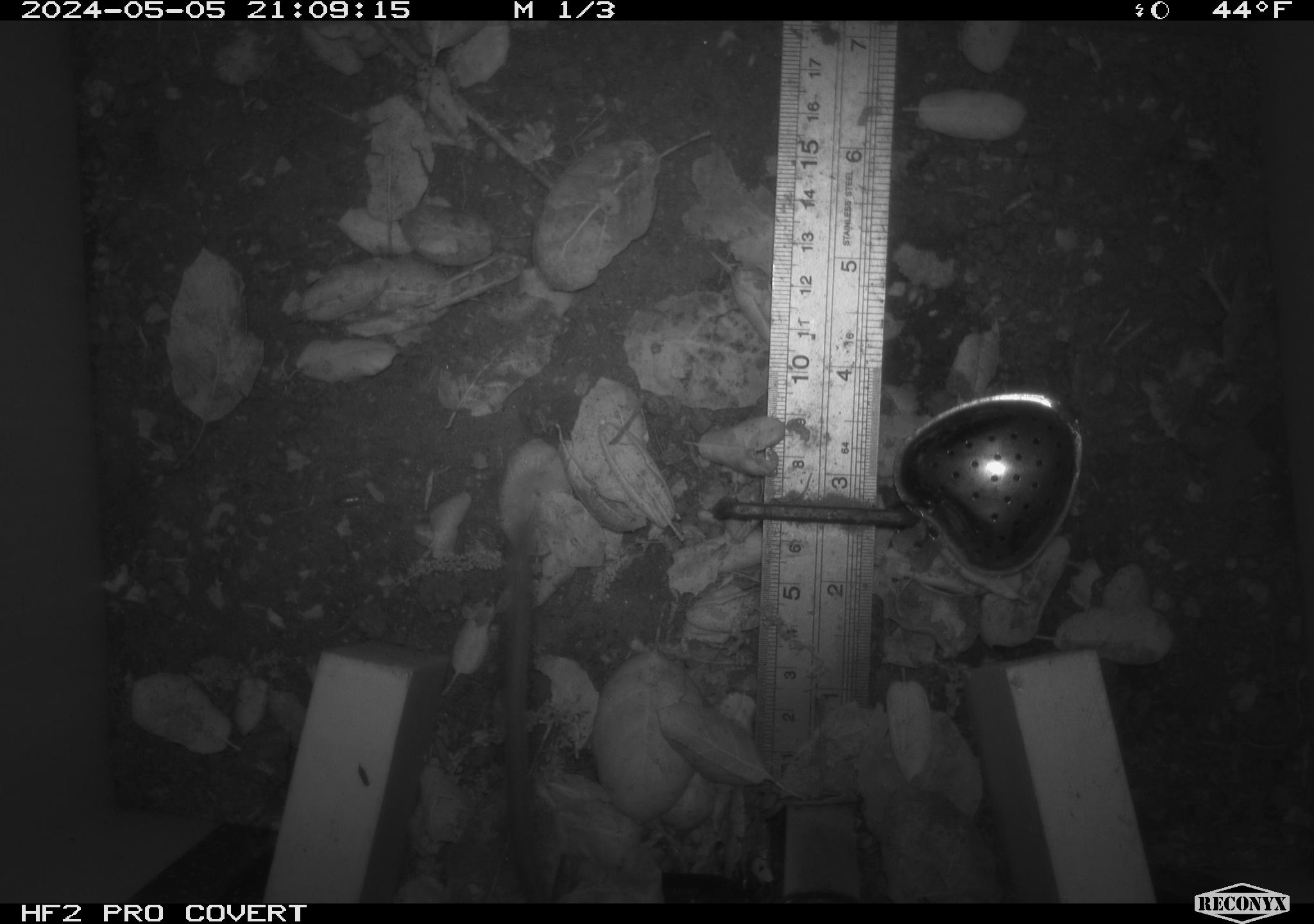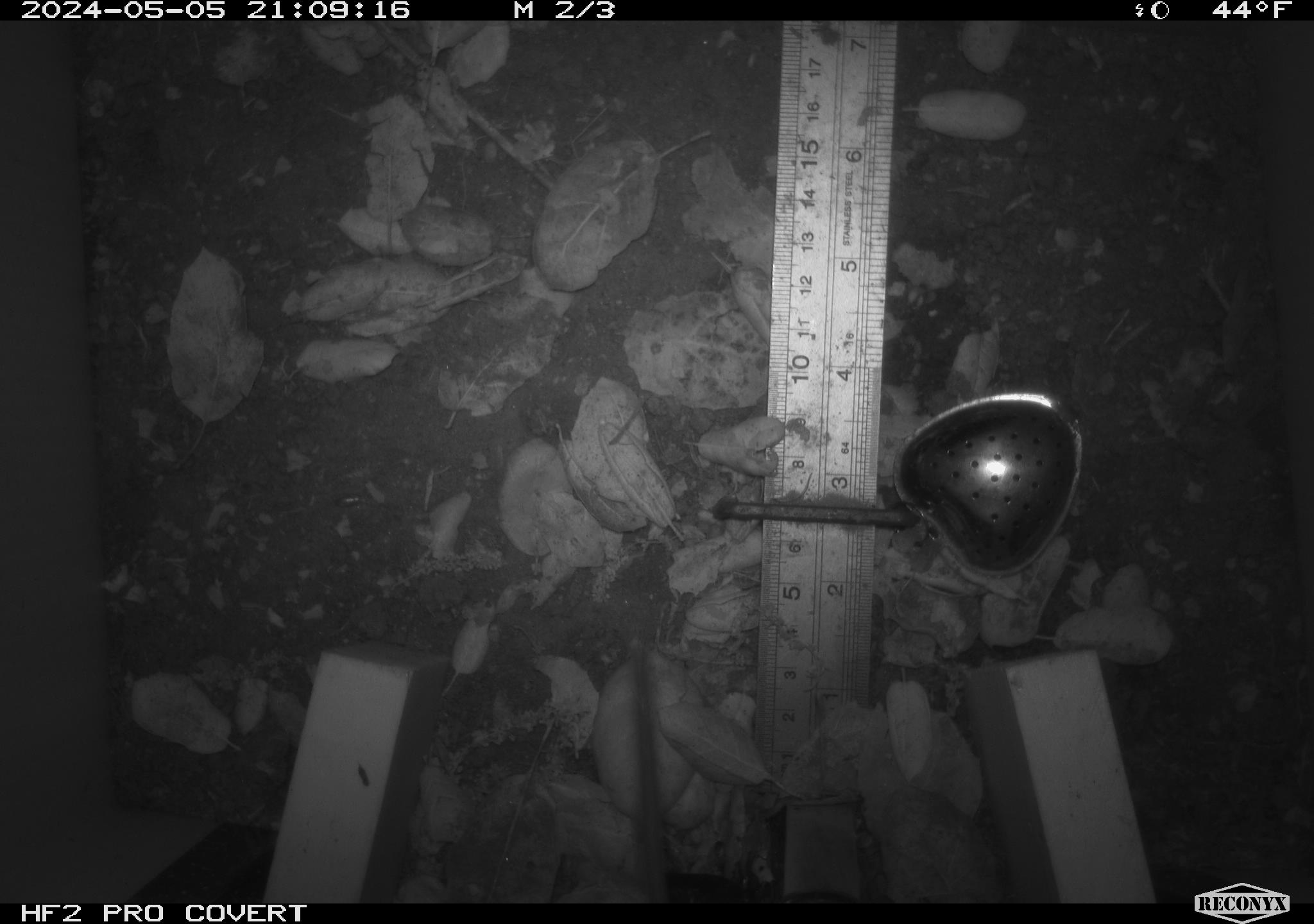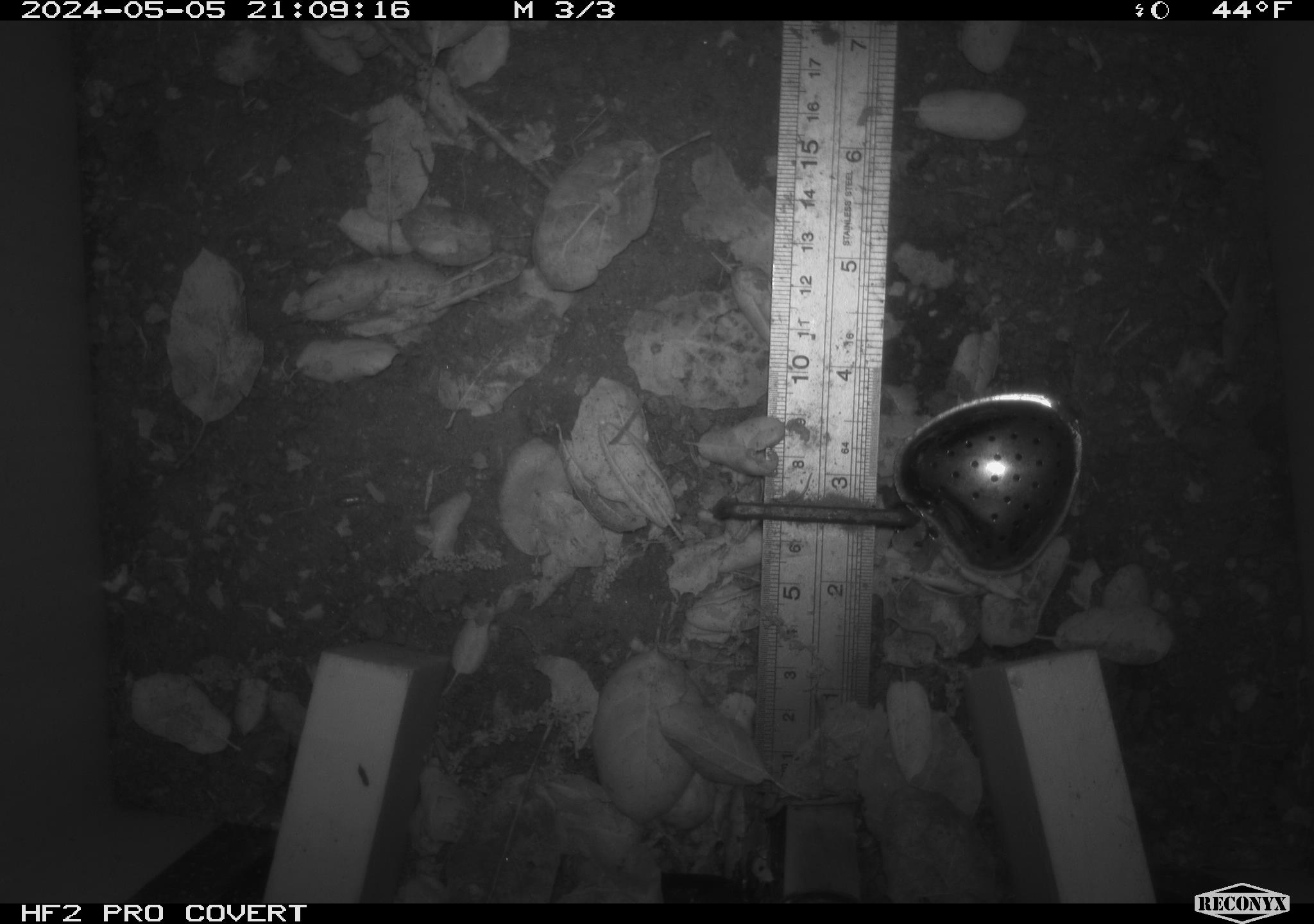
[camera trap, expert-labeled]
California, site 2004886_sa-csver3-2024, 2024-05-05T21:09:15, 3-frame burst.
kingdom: Animalia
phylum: Chordata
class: Mammalia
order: Rodentia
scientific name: Rodentia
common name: rodent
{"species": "rodent (Rodentia)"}